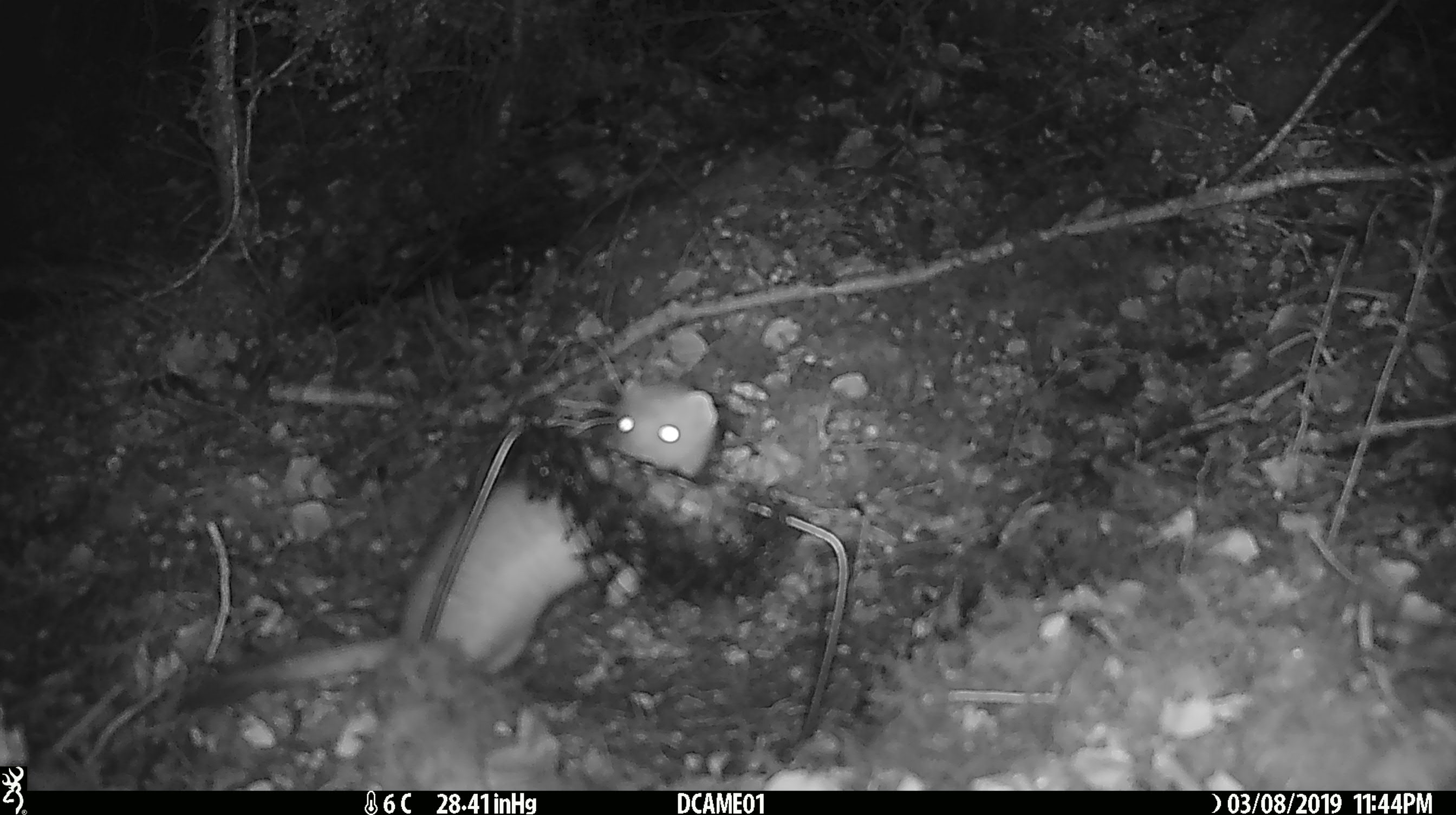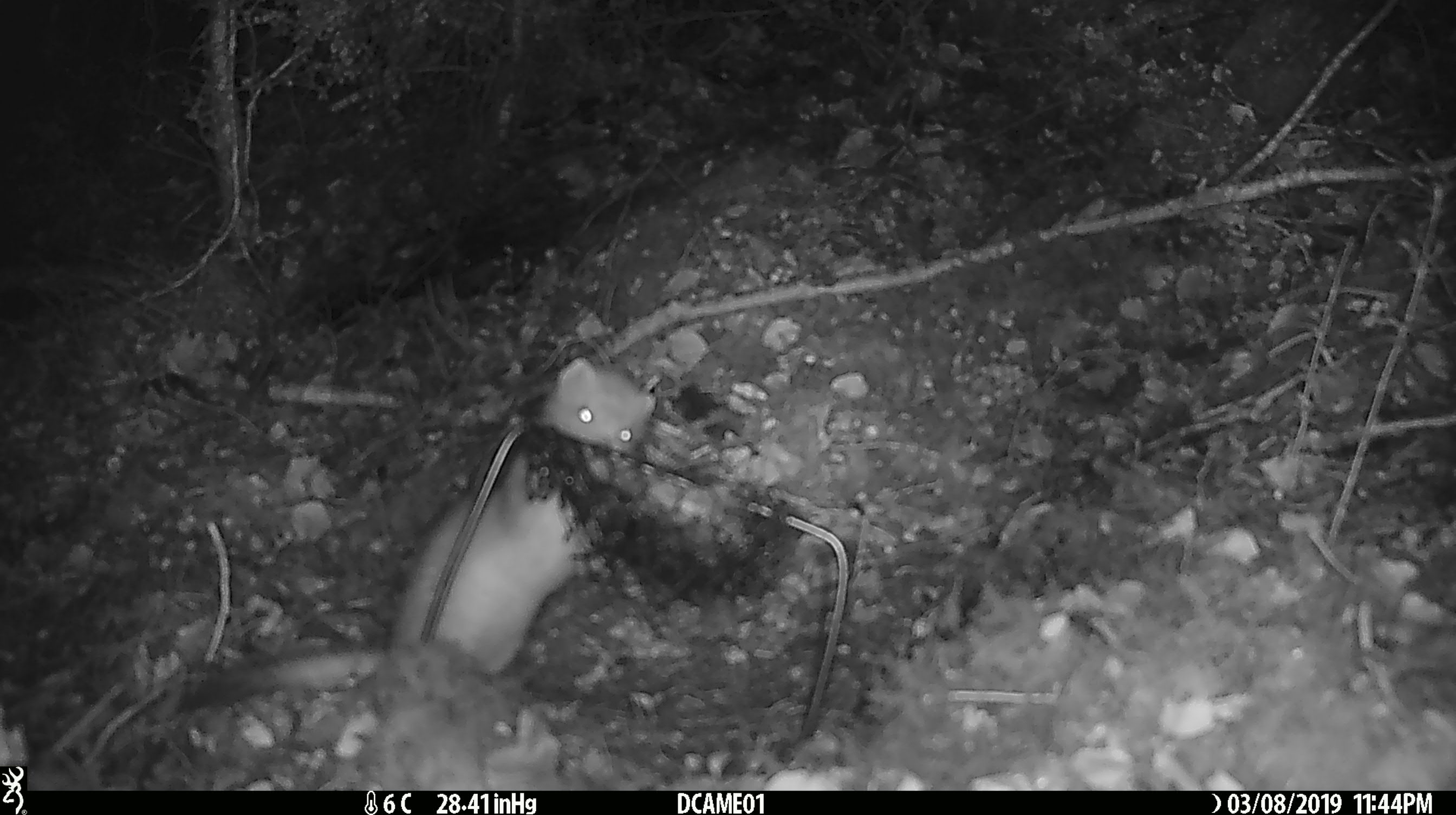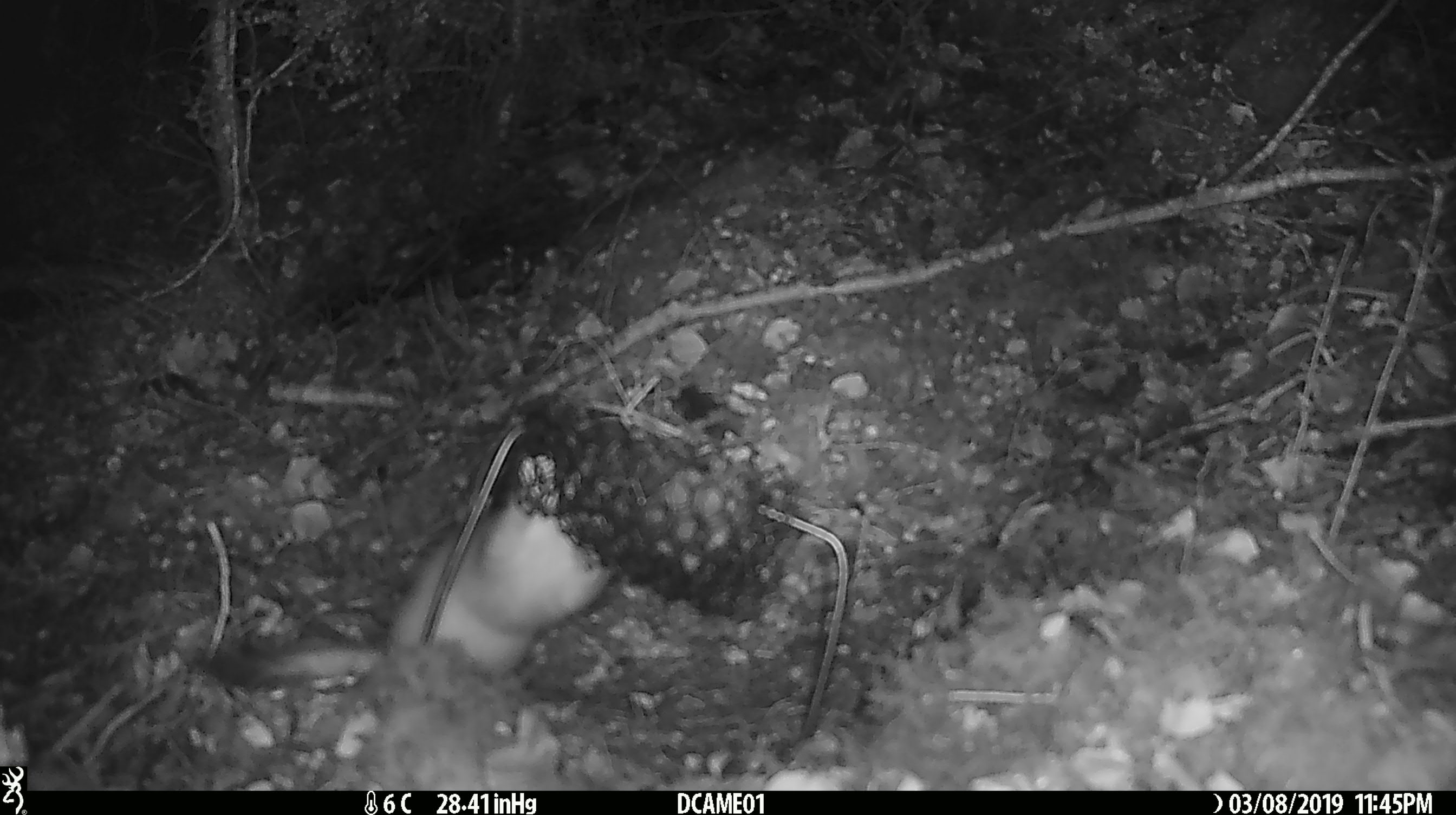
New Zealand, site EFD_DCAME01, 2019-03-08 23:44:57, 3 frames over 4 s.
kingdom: Animalia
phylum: Chordata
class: Mammalia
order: Carnivora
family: Mustelidae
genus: Mustela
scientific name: Mustela erminea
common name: stoat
Stoat (Mustela erminea).